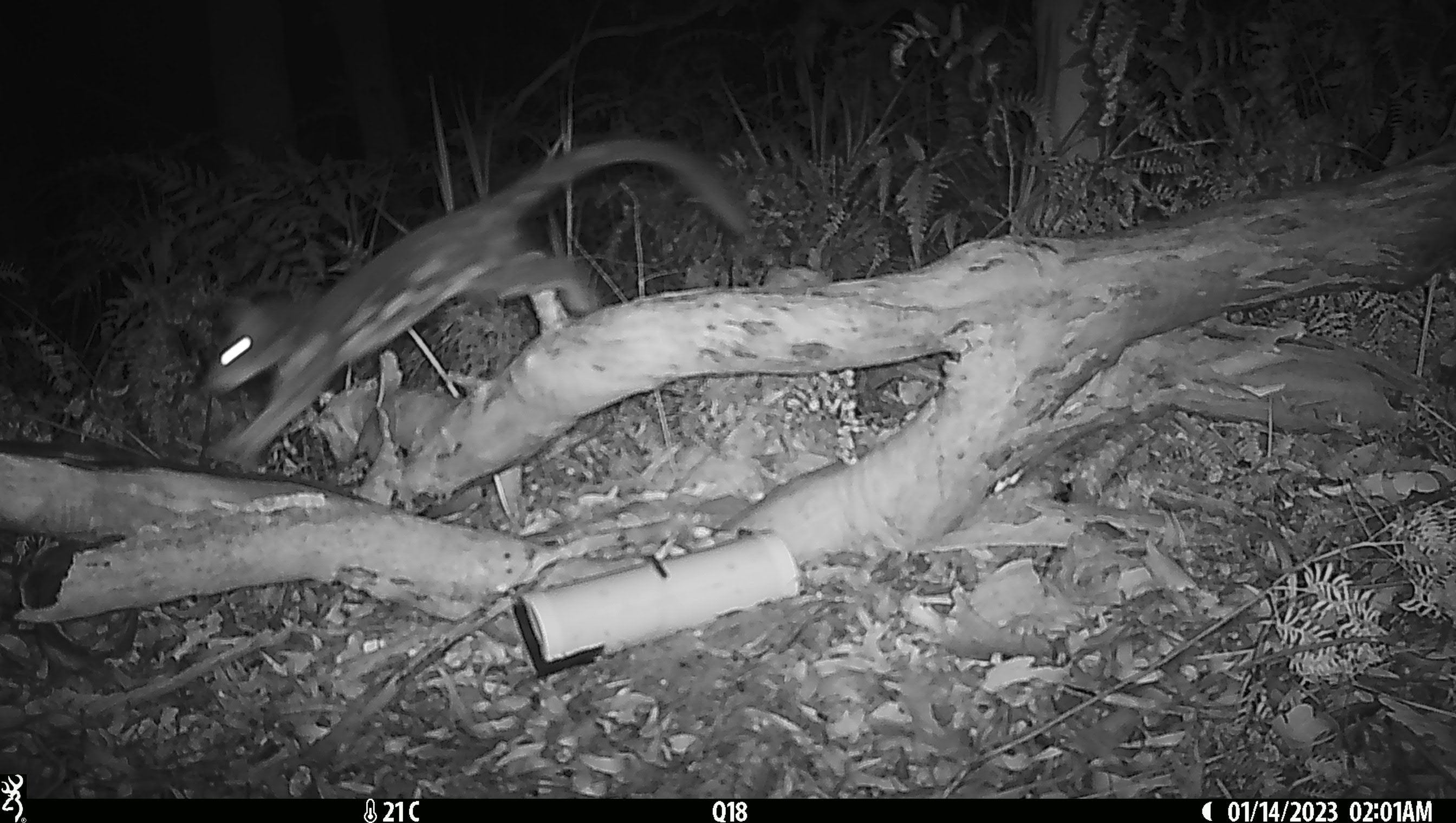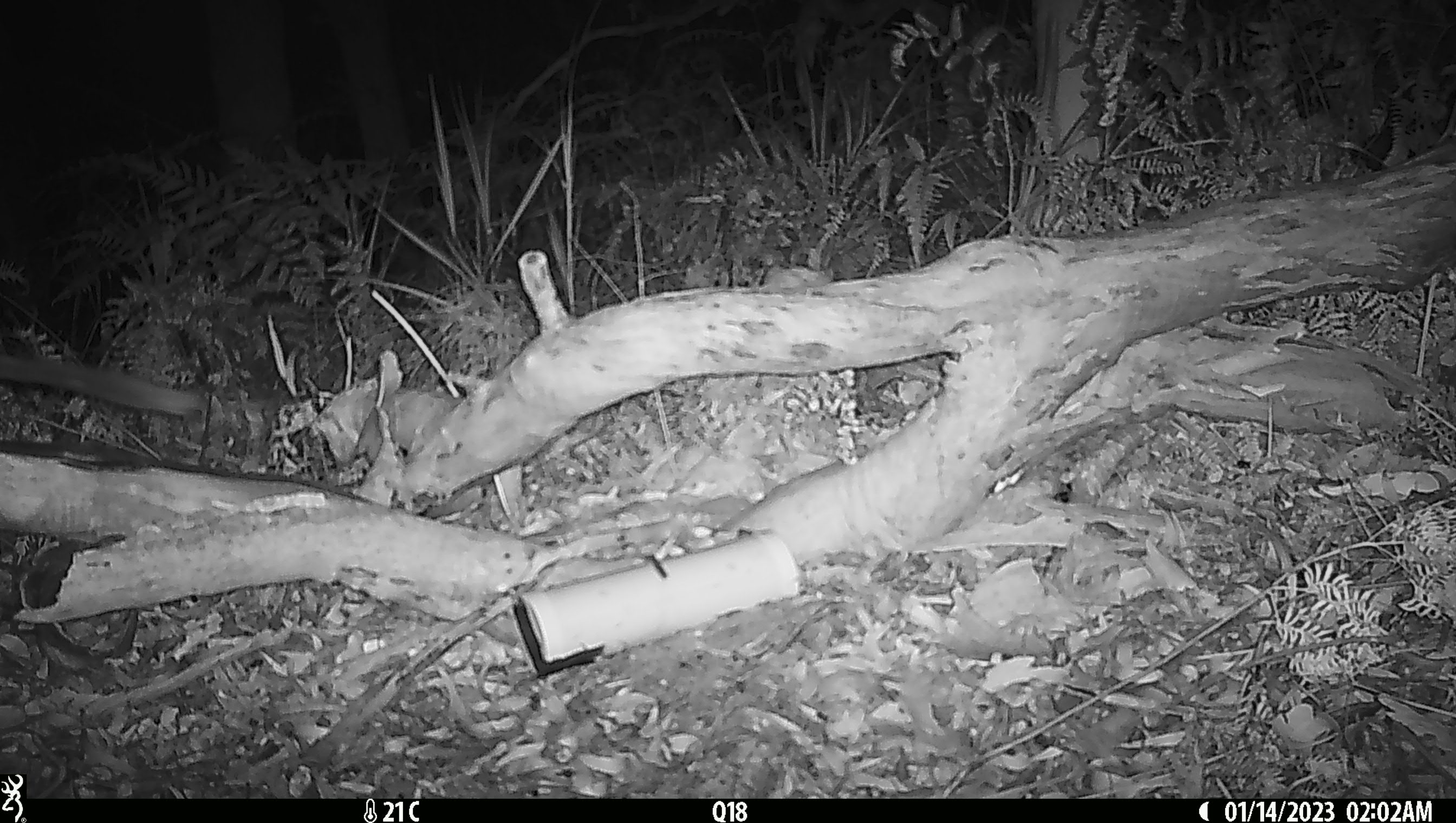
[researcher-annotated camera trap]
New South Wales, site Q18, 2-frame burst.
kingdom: Animalia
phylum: Chordata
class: Mammalia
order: Dasyuromorphia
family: Dasyuridae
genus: Dasyurus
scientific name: Dasyurus maculatus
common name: spotted-tailed quoll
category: quoll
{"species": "quoll (spotted-tailed quoll) (Dasyurus maculatus)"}